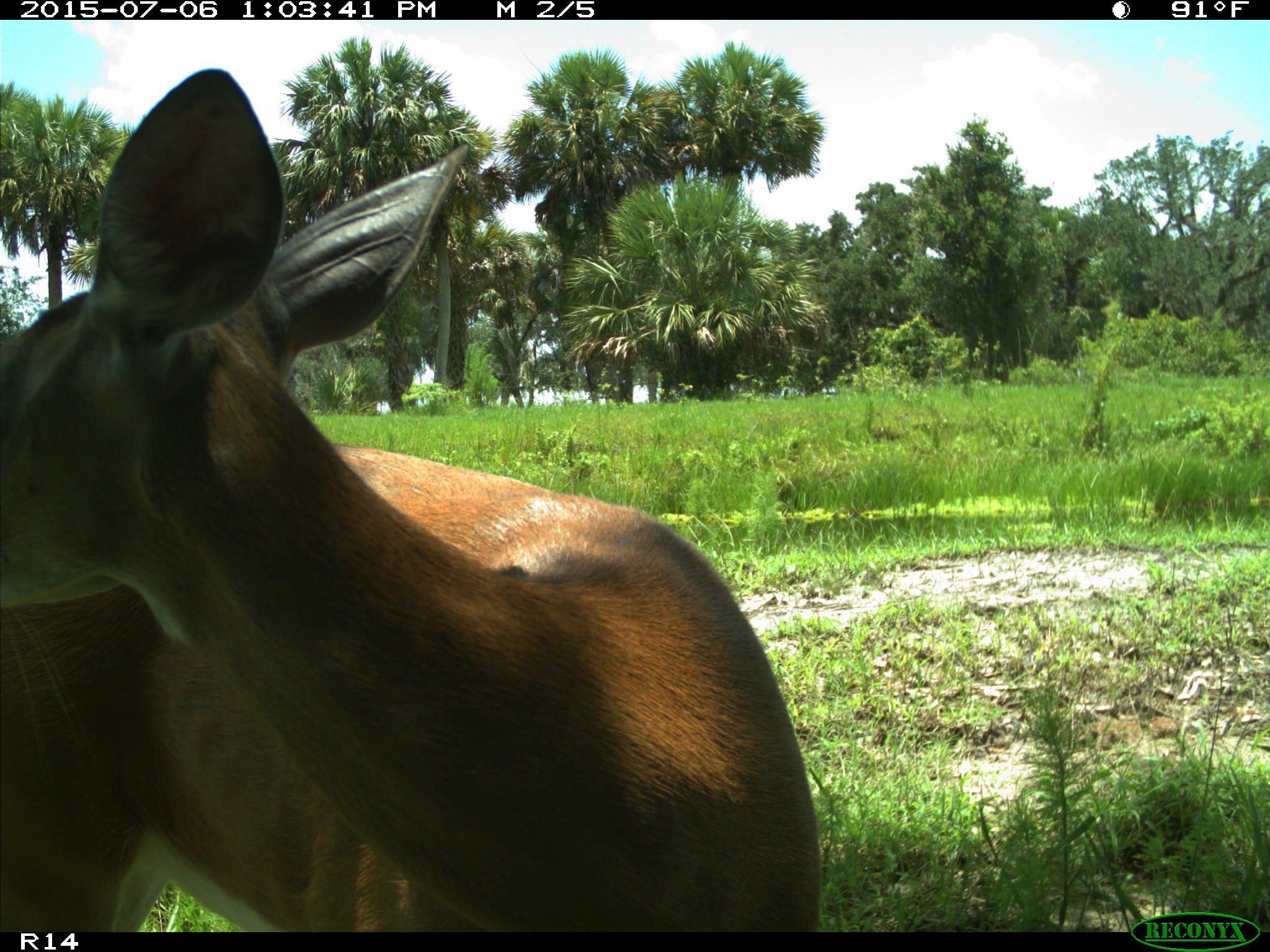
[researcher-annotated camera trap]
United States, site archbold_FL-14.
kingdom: Animalia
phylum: Chordata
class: Mammalia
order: Artiodactyla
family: Cervidae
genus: Odocoileus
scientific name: Odocoileus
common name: deer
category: unidentified deer